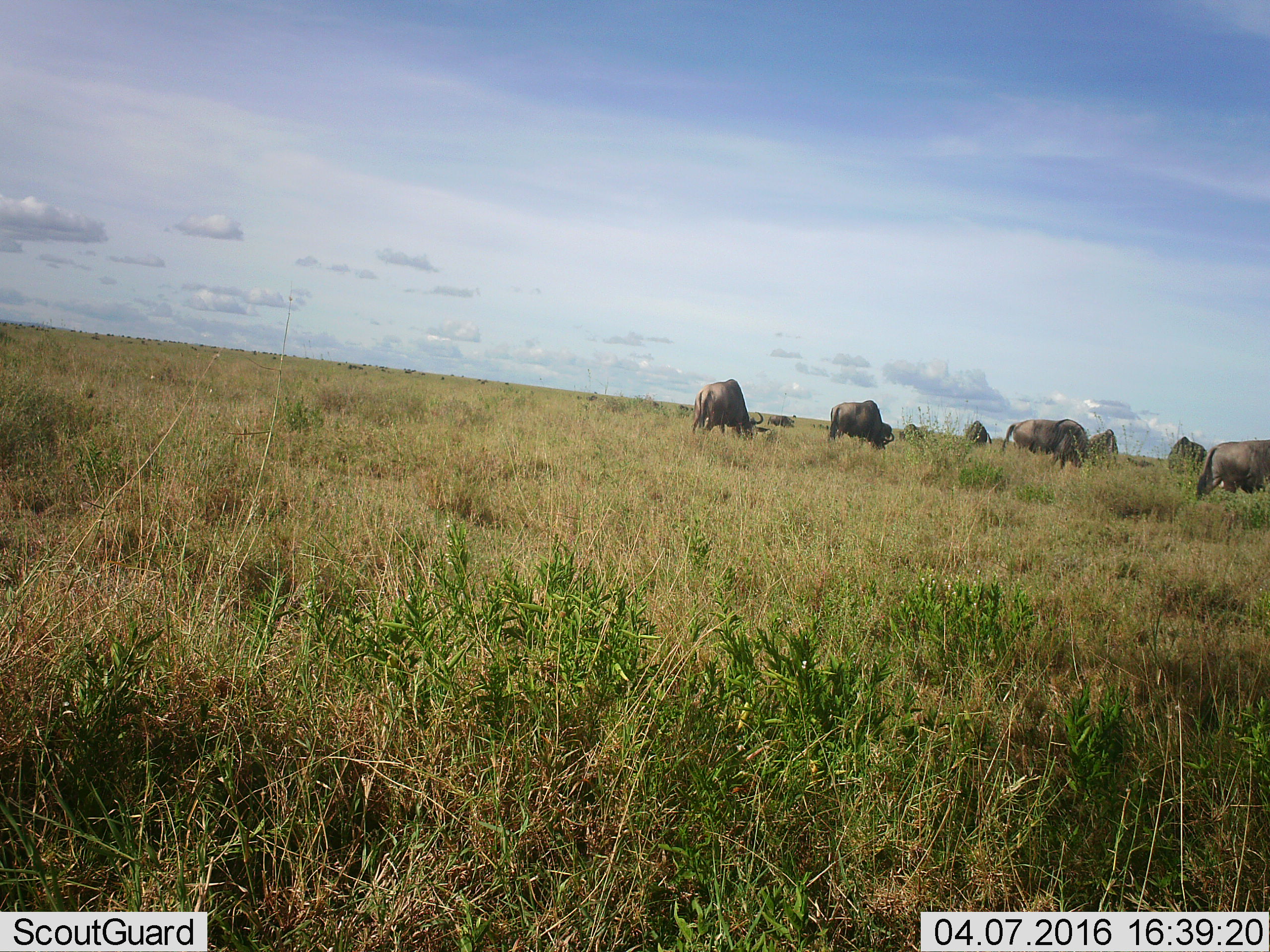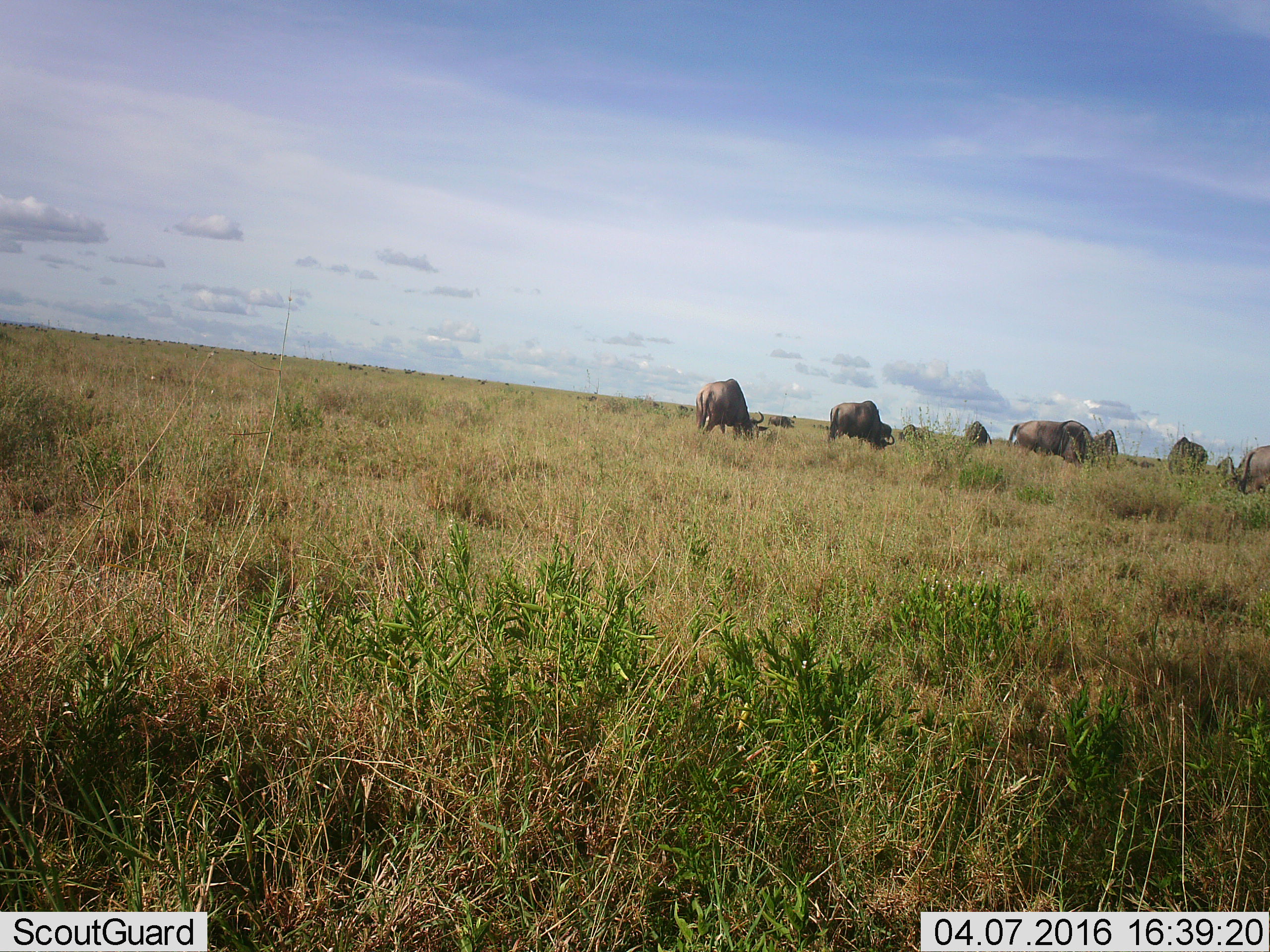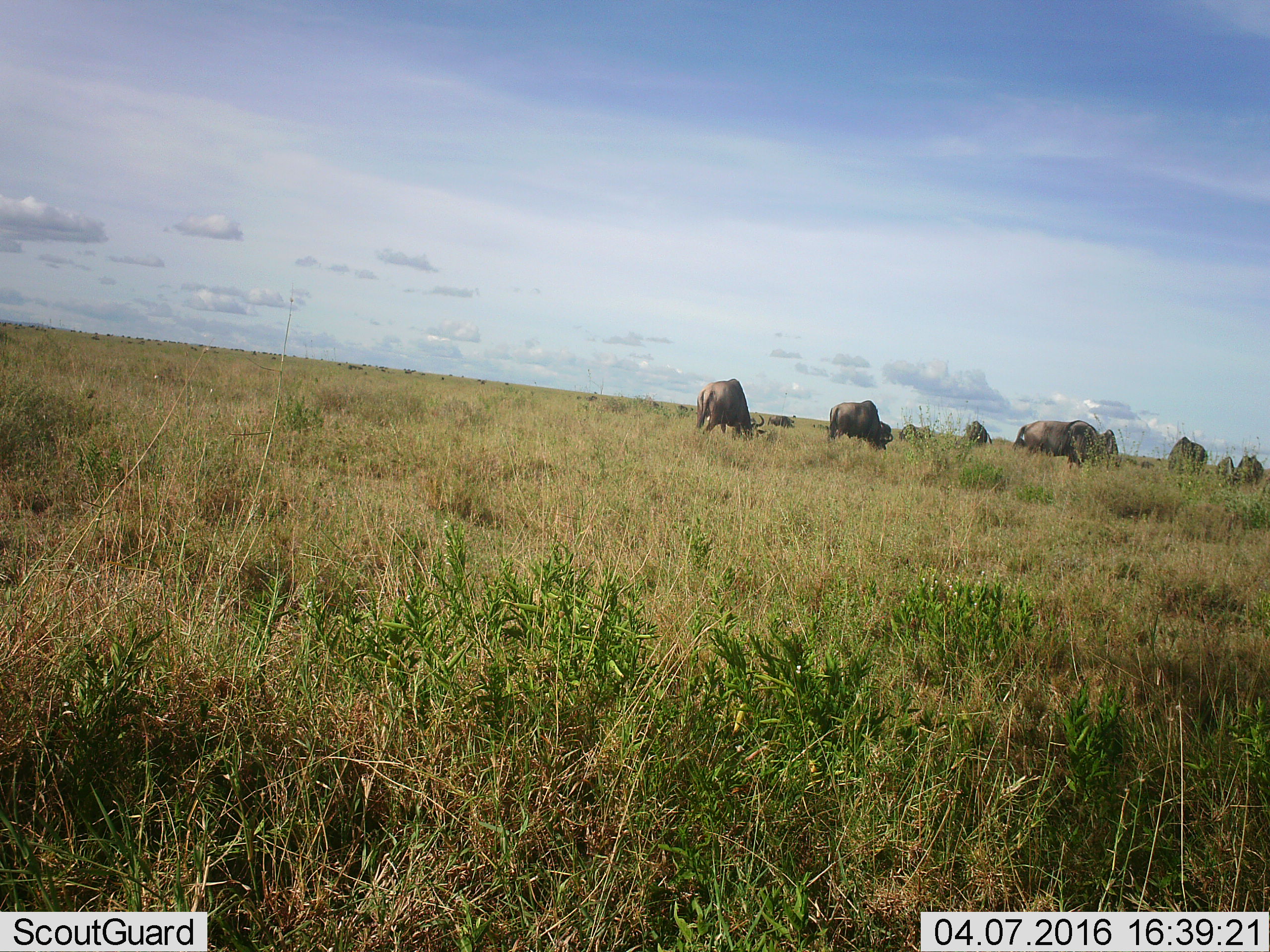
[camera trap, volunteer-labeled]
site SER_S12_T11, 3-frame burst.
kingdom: Animalia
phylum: Chordata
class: Mammalia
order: Artiodactyla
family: Bovidae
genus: Connochaetes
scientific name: Connochaetes taurinus taurinus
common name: blue wildebeest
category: wildebeestblue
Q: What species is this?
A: Wildebeestblue (blue wildebeest) (Connochaetes taurinus taurinus).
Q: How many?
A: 11-50.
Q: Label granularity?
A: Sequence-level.